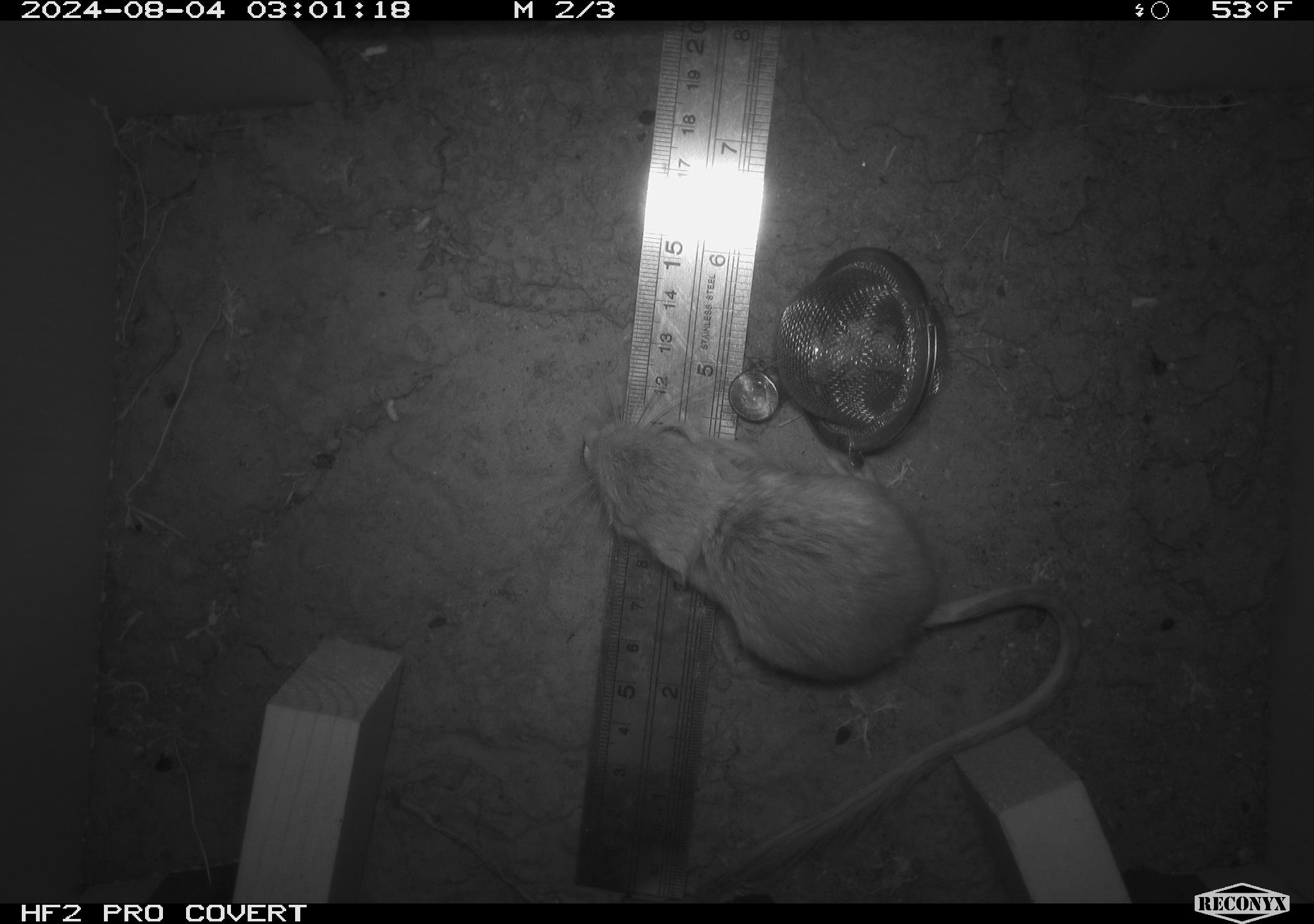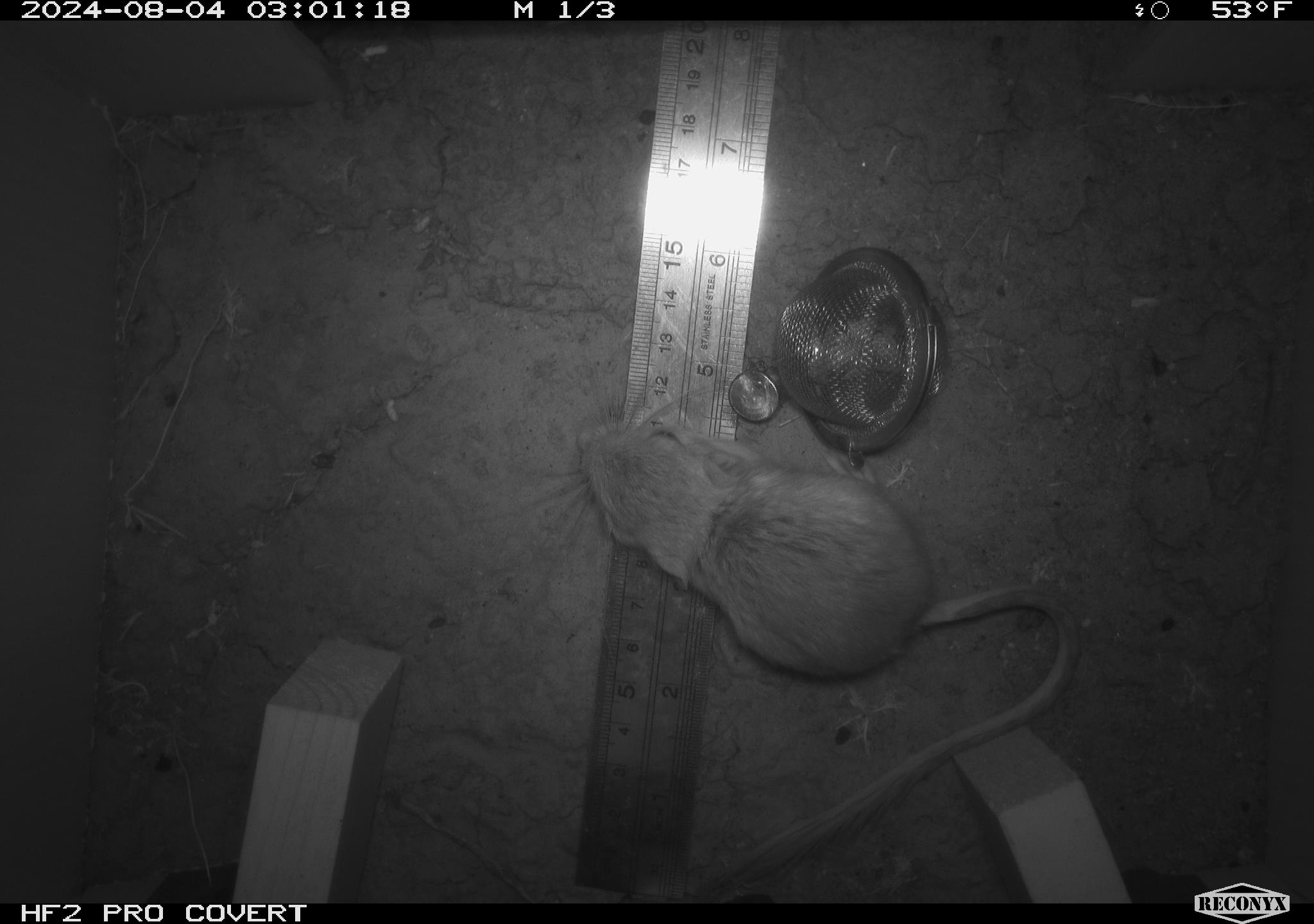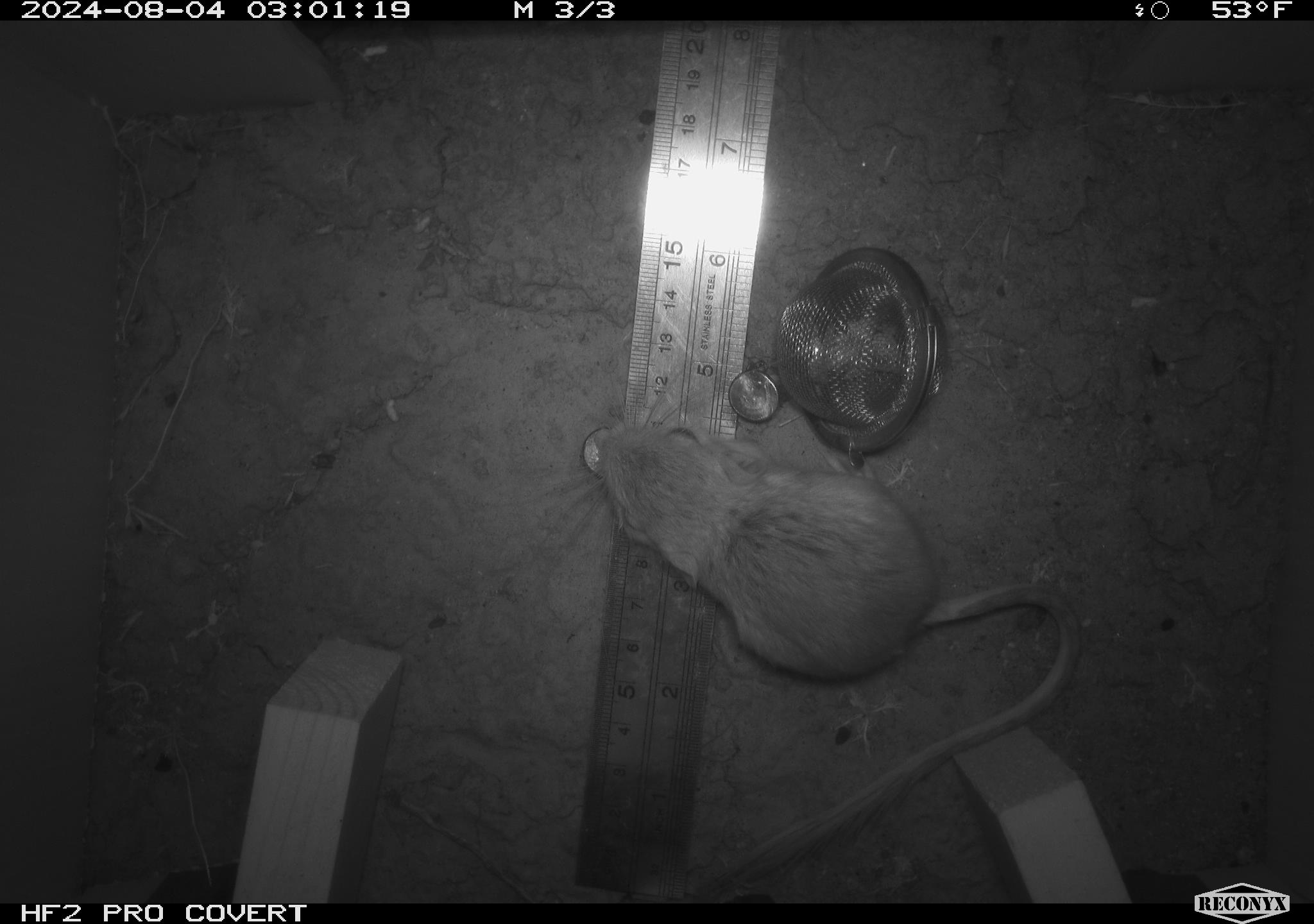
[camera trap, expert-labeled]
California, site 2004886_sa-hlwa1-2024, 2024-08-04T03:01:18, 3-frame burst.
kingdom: Animalia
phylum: Chordata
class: Mammalia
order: Rodentia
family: Heteromyidae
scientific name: Heteromyidae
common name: kangaroo rats and pocket mice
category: heteromyidae family